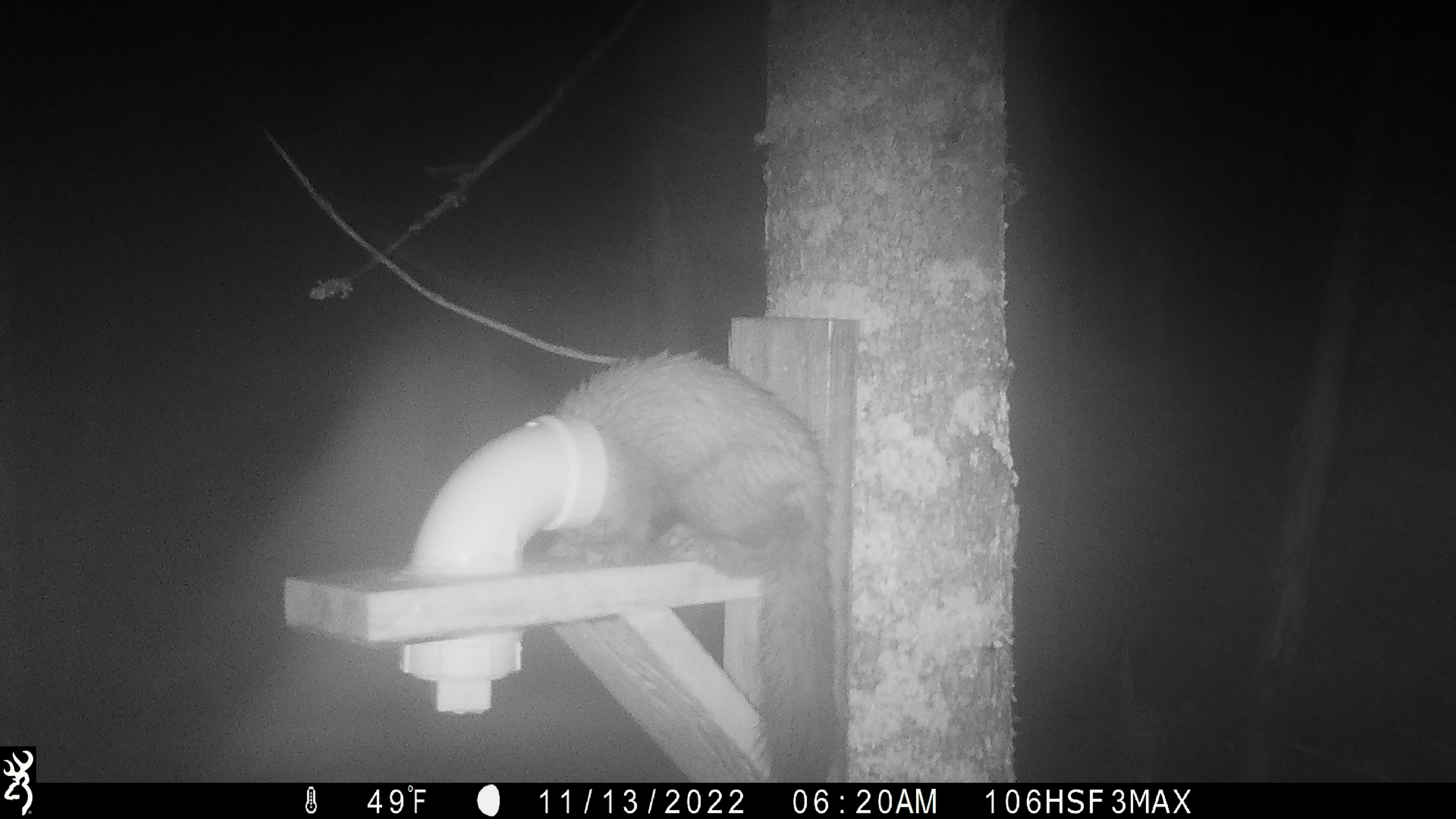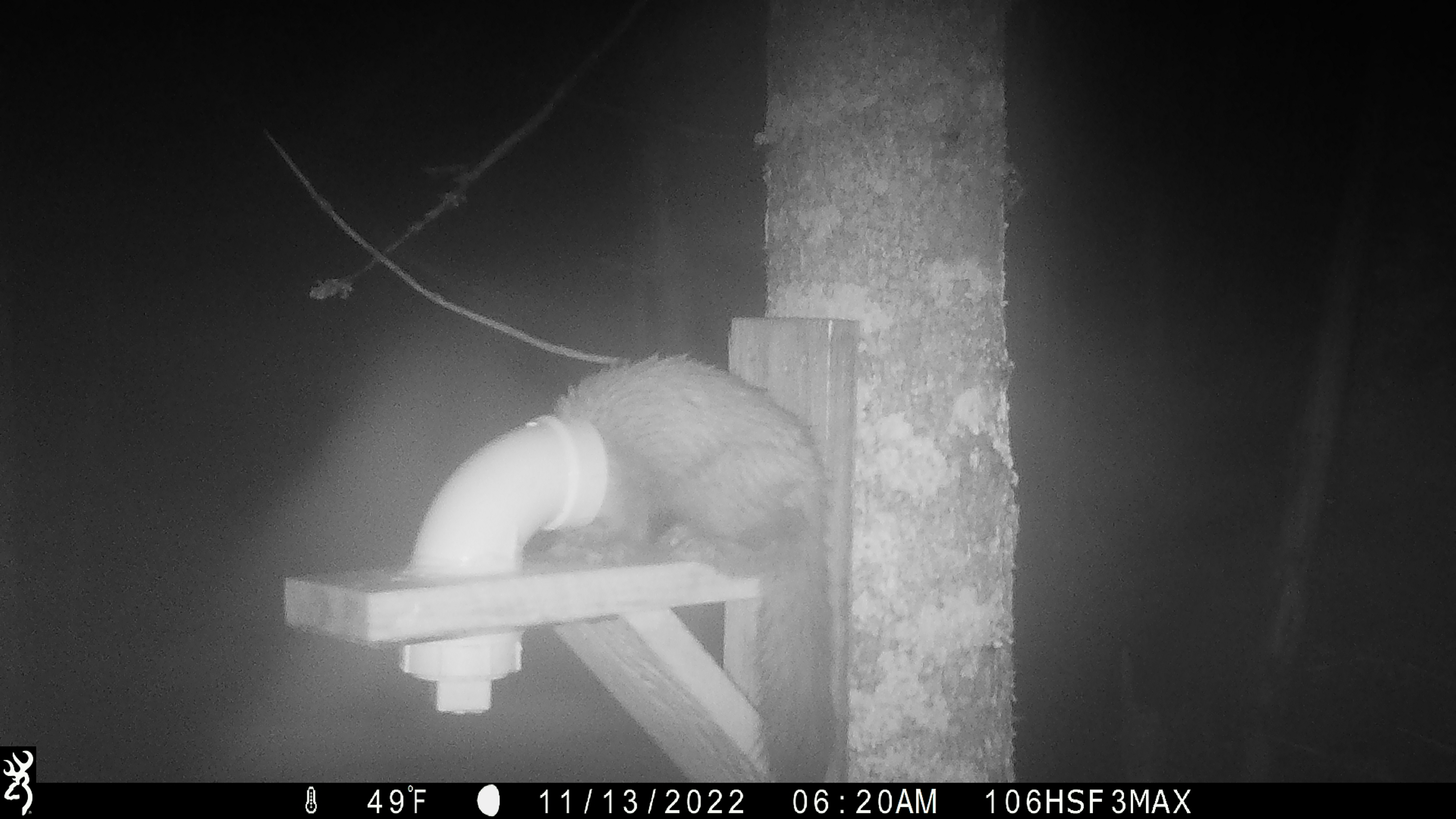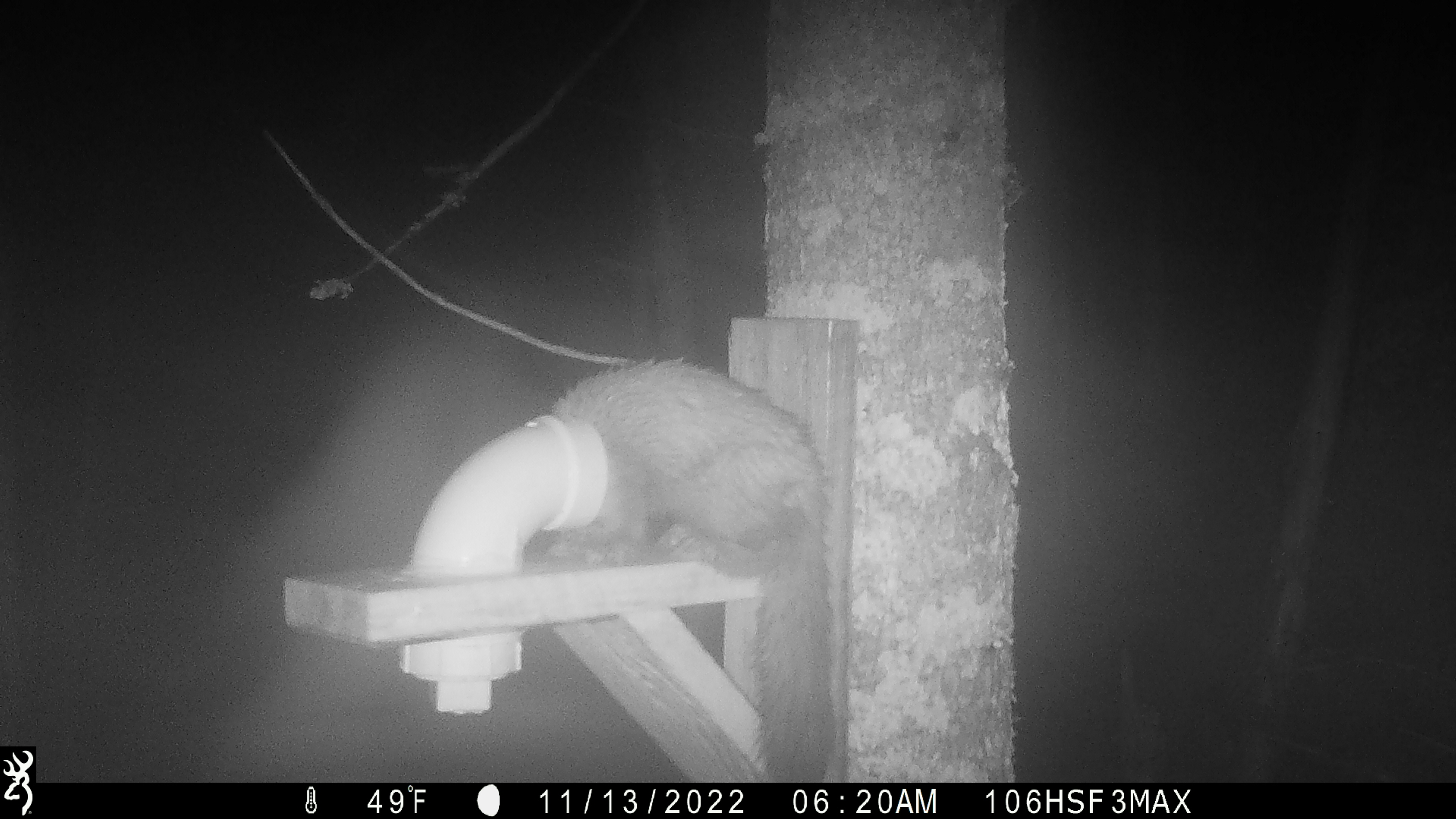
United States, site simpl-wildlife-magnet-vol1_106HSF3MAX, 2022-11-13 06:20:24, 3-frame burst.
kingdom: Animalia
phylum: Chordata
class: Mammalia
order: Carnivora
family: Mustelidae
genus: Martes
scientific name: Martes americana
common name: american marten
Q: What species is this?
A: American marten (Martes americana).